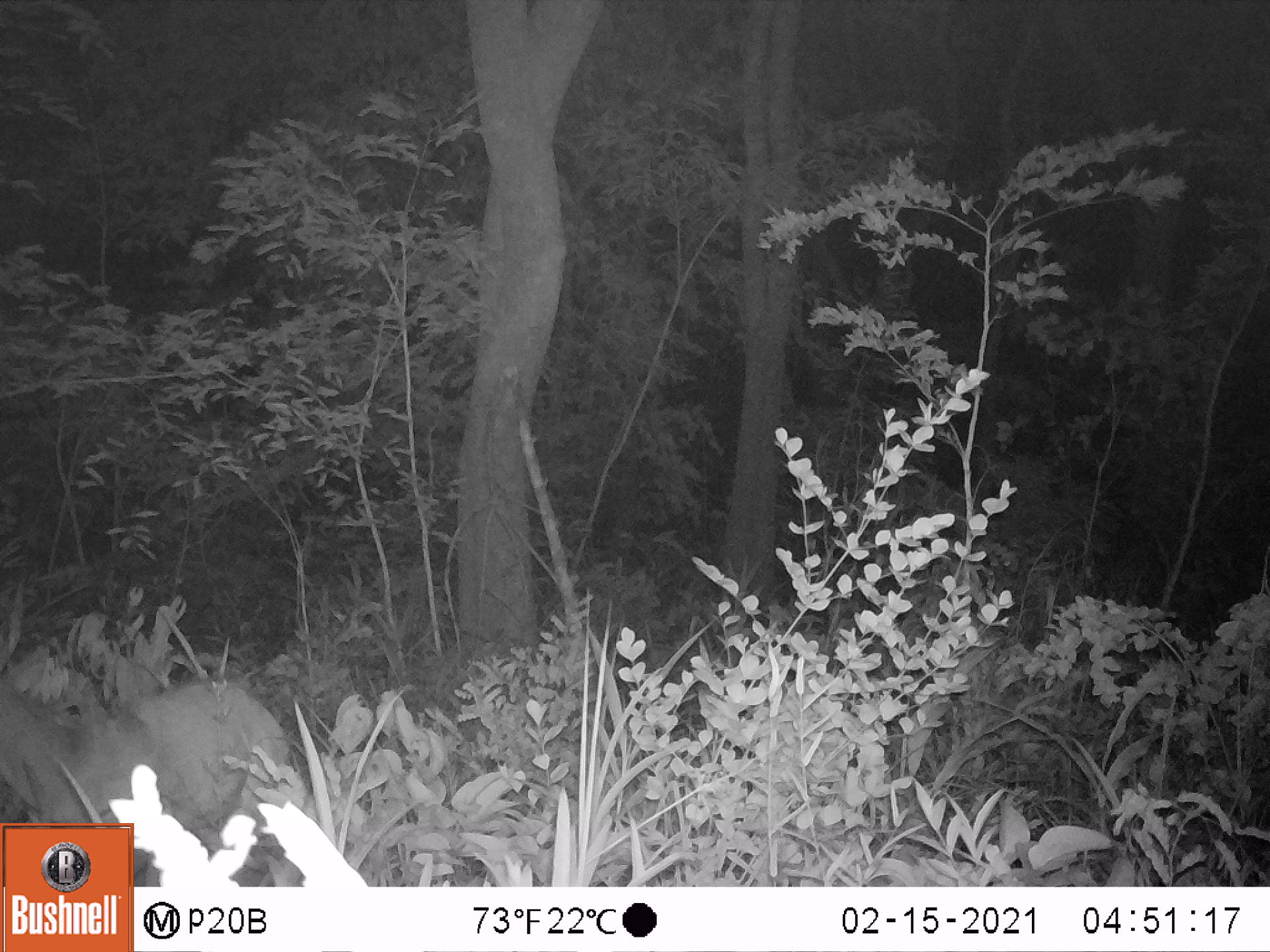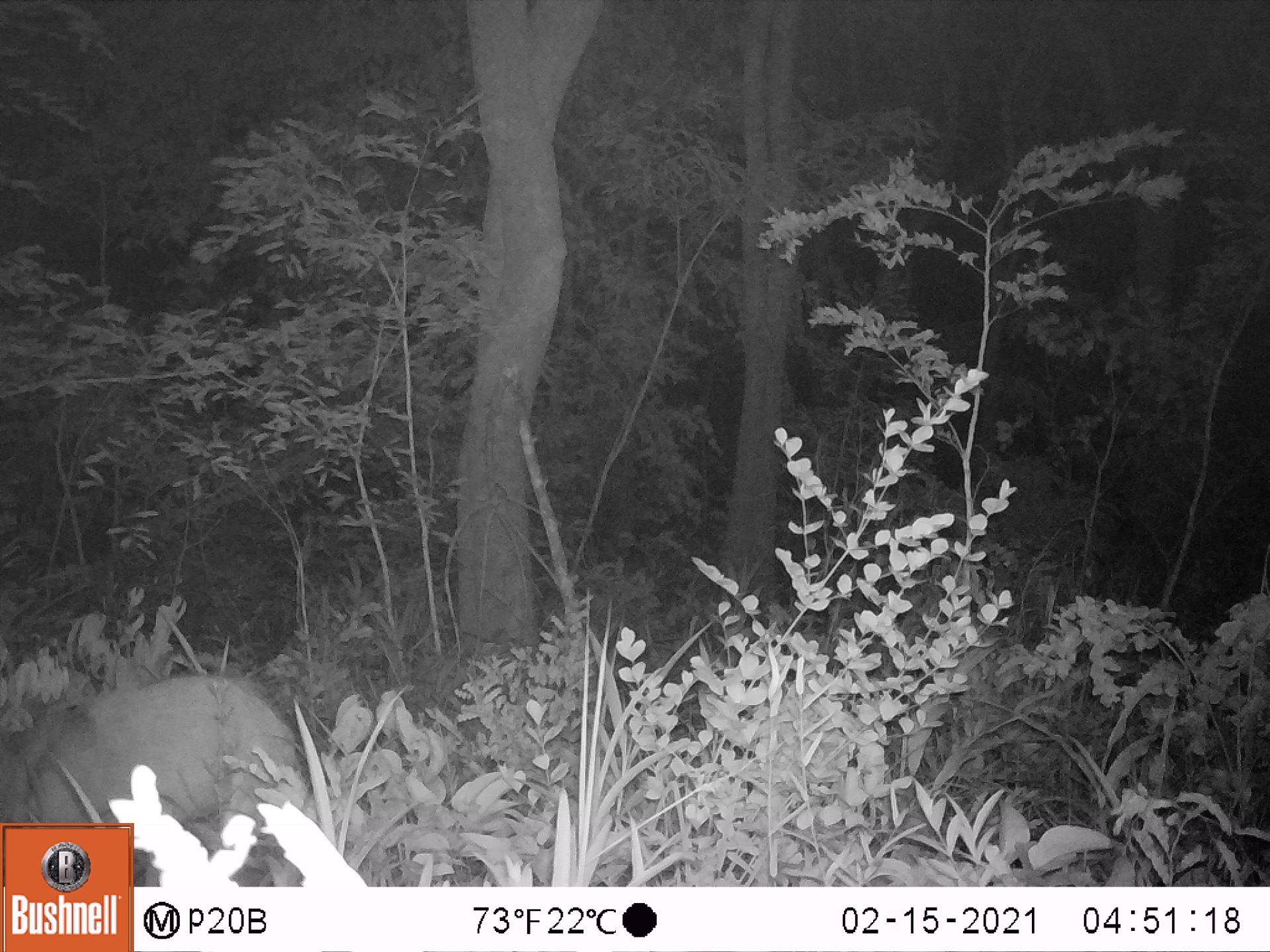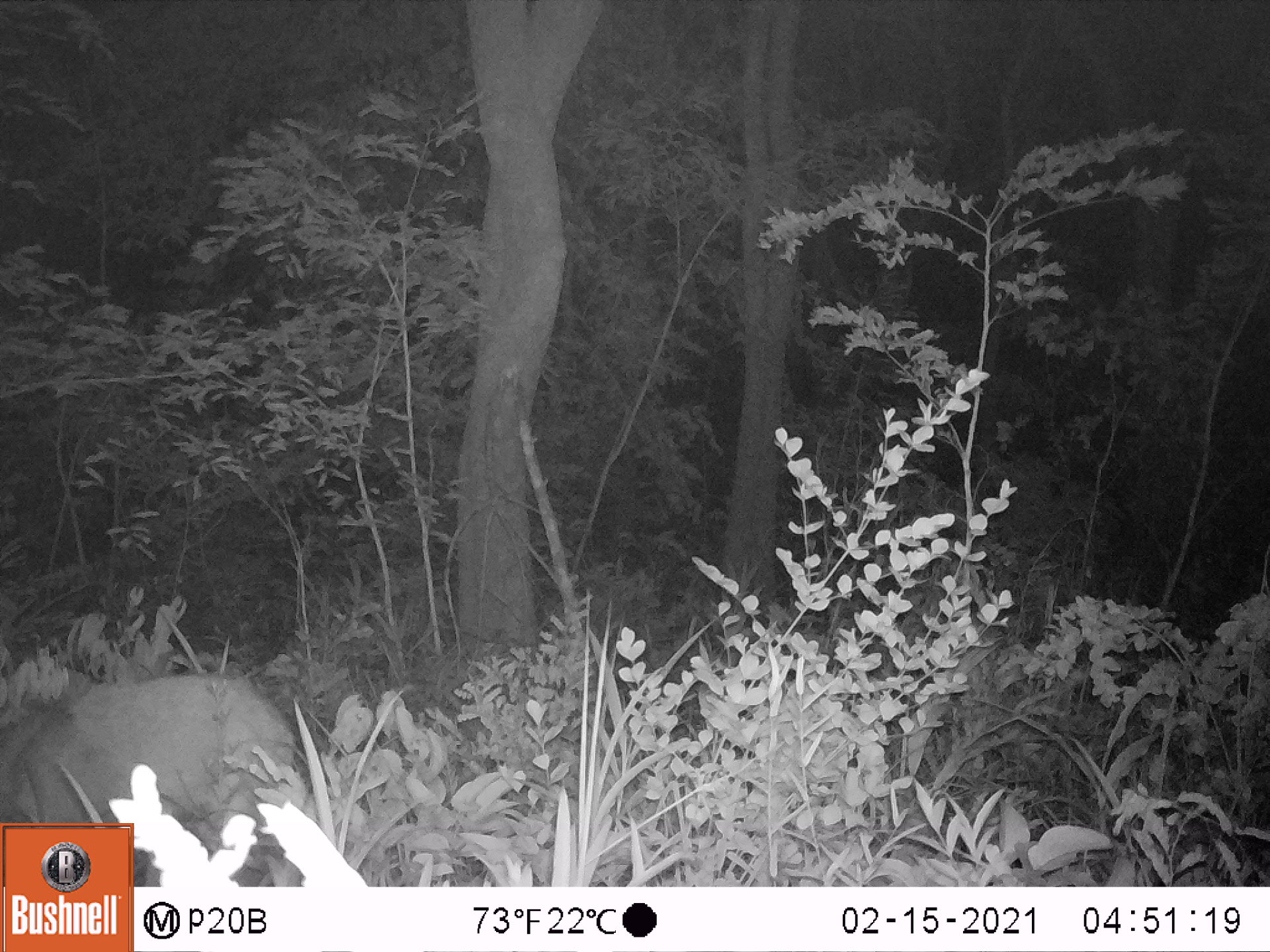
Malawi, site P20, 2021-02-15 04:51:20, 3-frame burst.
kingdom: Animalia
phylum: Chordata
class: Mammalia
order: Artiodactyla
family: Bovidae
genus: Tragelaphus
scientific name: Tragelaphus sylvaticus sylvaticus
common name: cape bushbuck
Cape bushbuck (Tragelaphus sylvaticus sylvaticus), count 1.